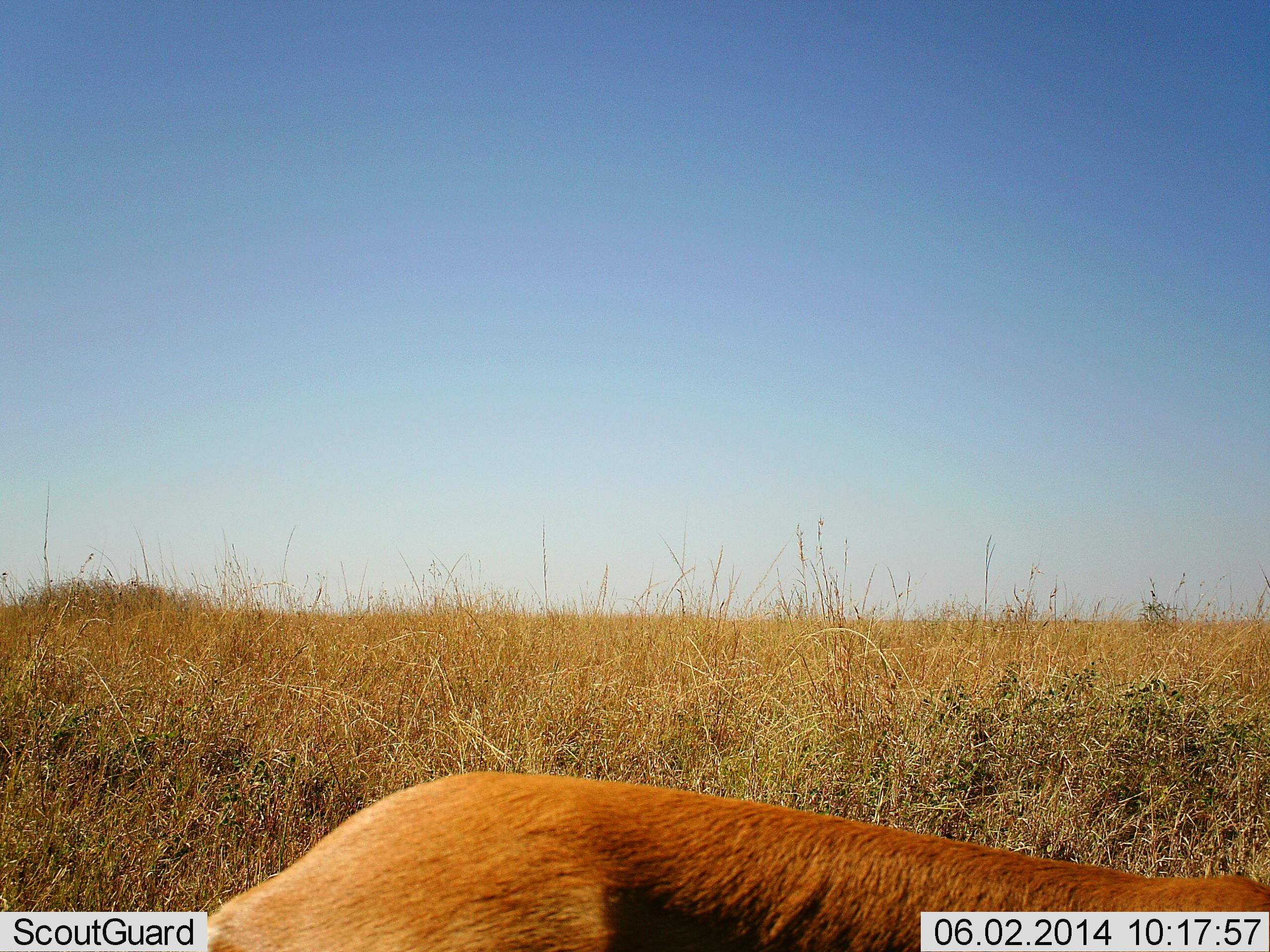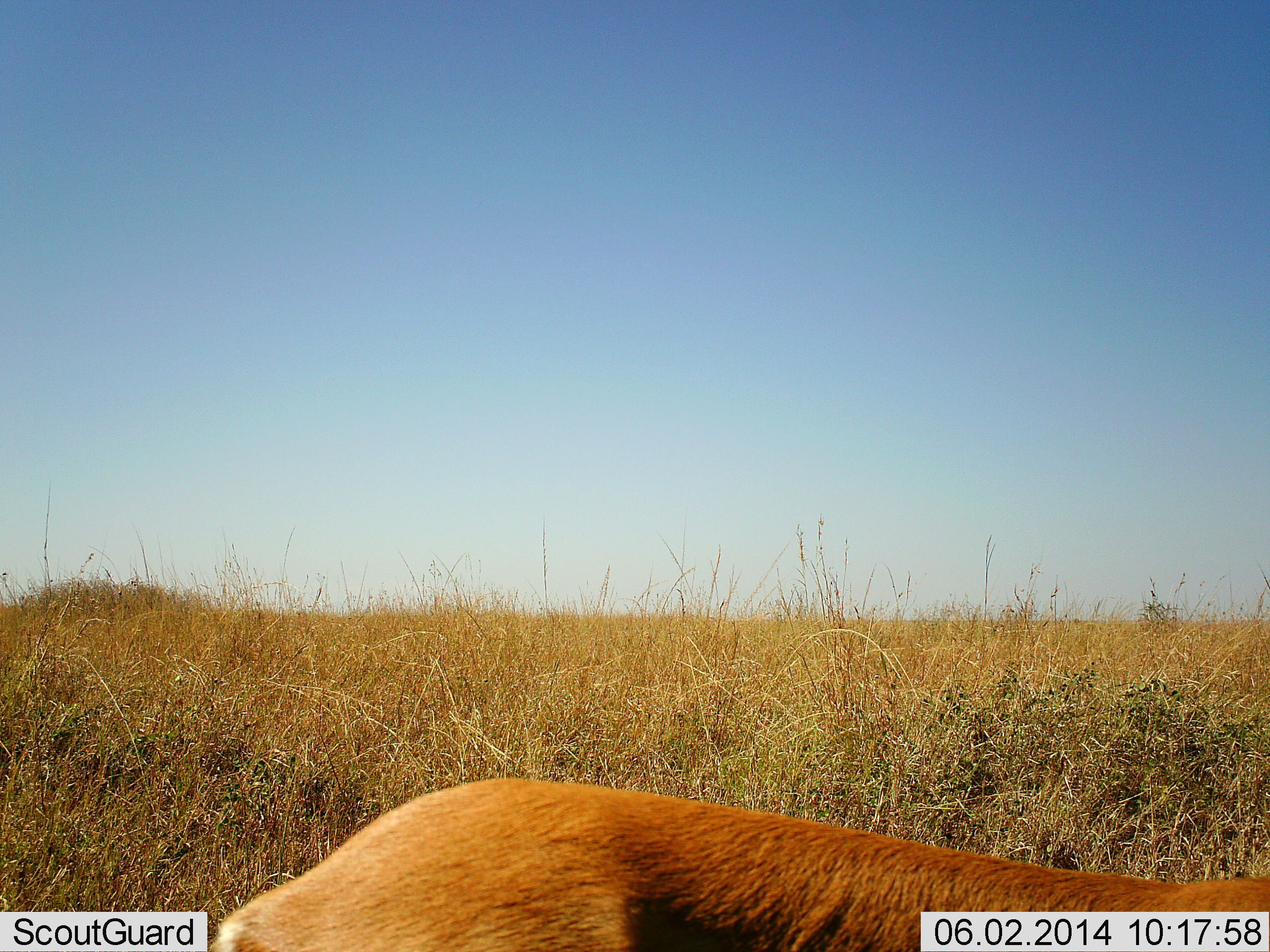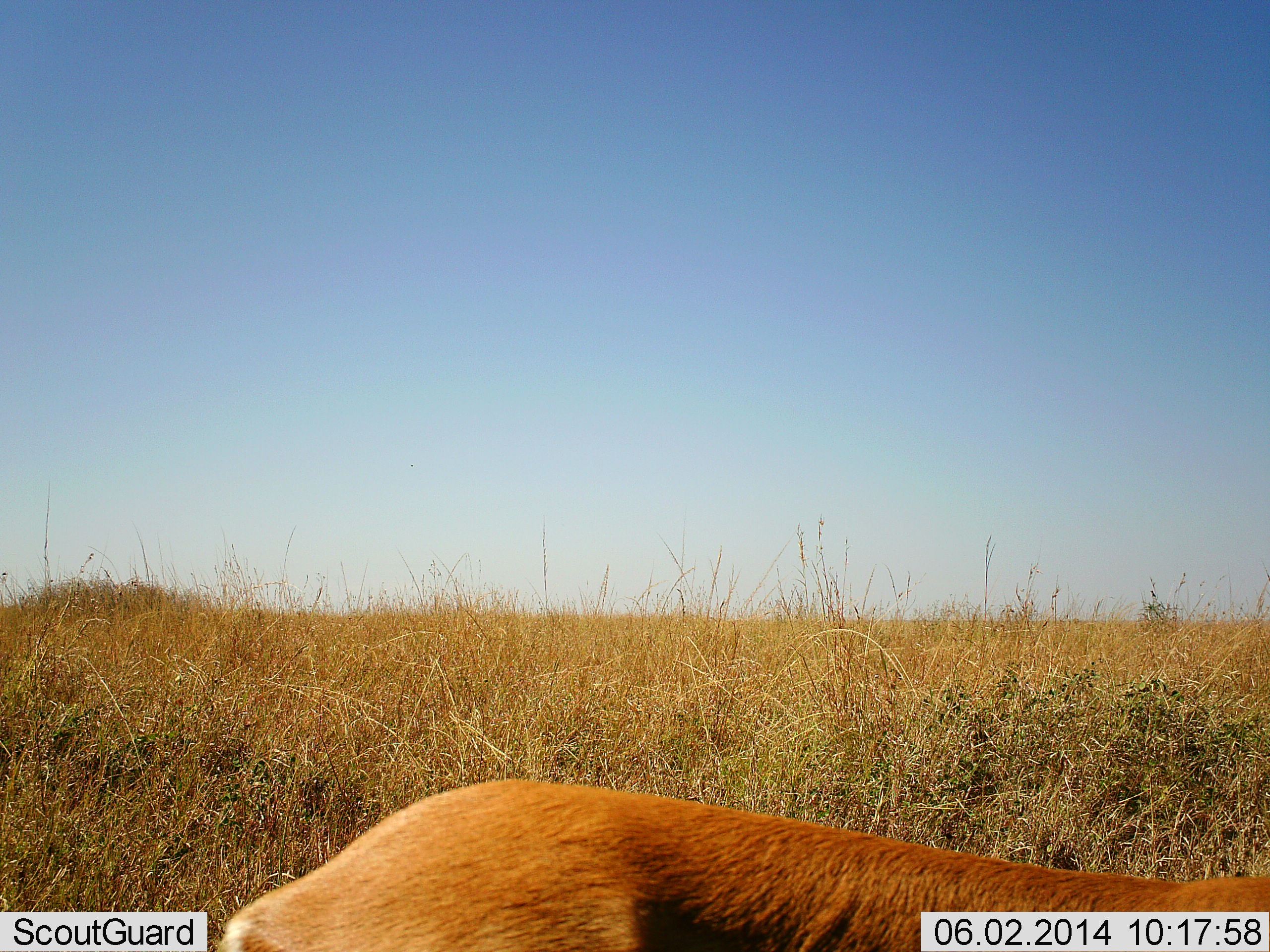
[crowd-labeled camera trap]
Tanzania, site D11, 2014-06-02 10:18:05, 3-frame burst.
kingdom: Animalia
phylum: Chordata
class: Mammalia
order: Artiodactyla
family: Bovidae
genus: Eudorcas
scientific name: Eudorcas thomsonii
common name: thomson's gazelle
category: gazellethomsons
Gazellethomsons (thomson's gazelle) (Eudorcas thomsonii), count 1. Behavior (volunteer vote fractions): standing 71%, resting 0%, moving 14%, interacting 0%. Young present (vote fraction): 0%. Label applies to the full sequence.